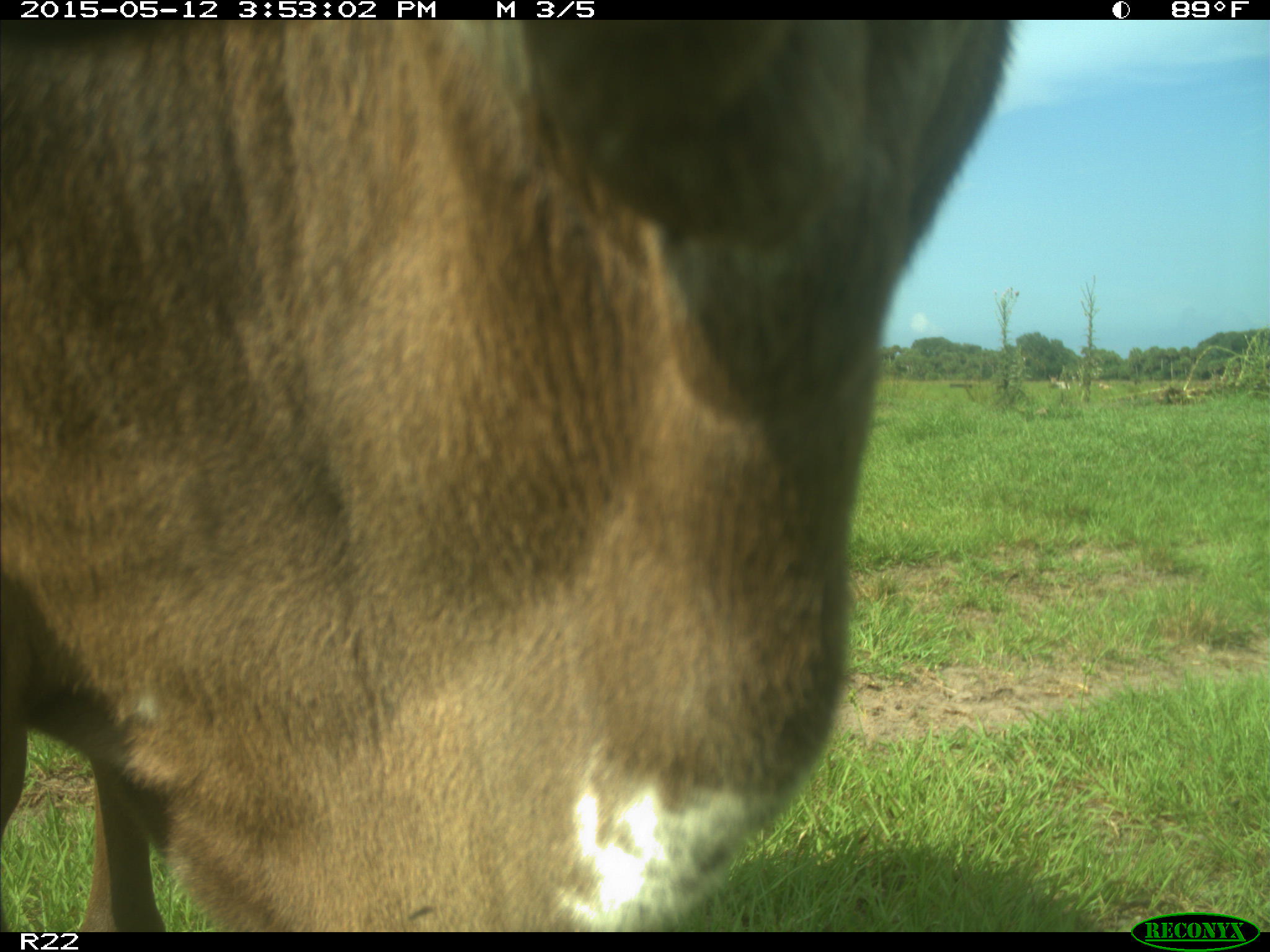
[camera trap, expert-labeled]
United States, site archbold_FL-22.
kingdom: Animalia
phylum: Chordata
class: Mammalia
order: Artiodactyla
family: Bovidae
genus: Bos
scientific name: Bos taurus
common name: domestic cow